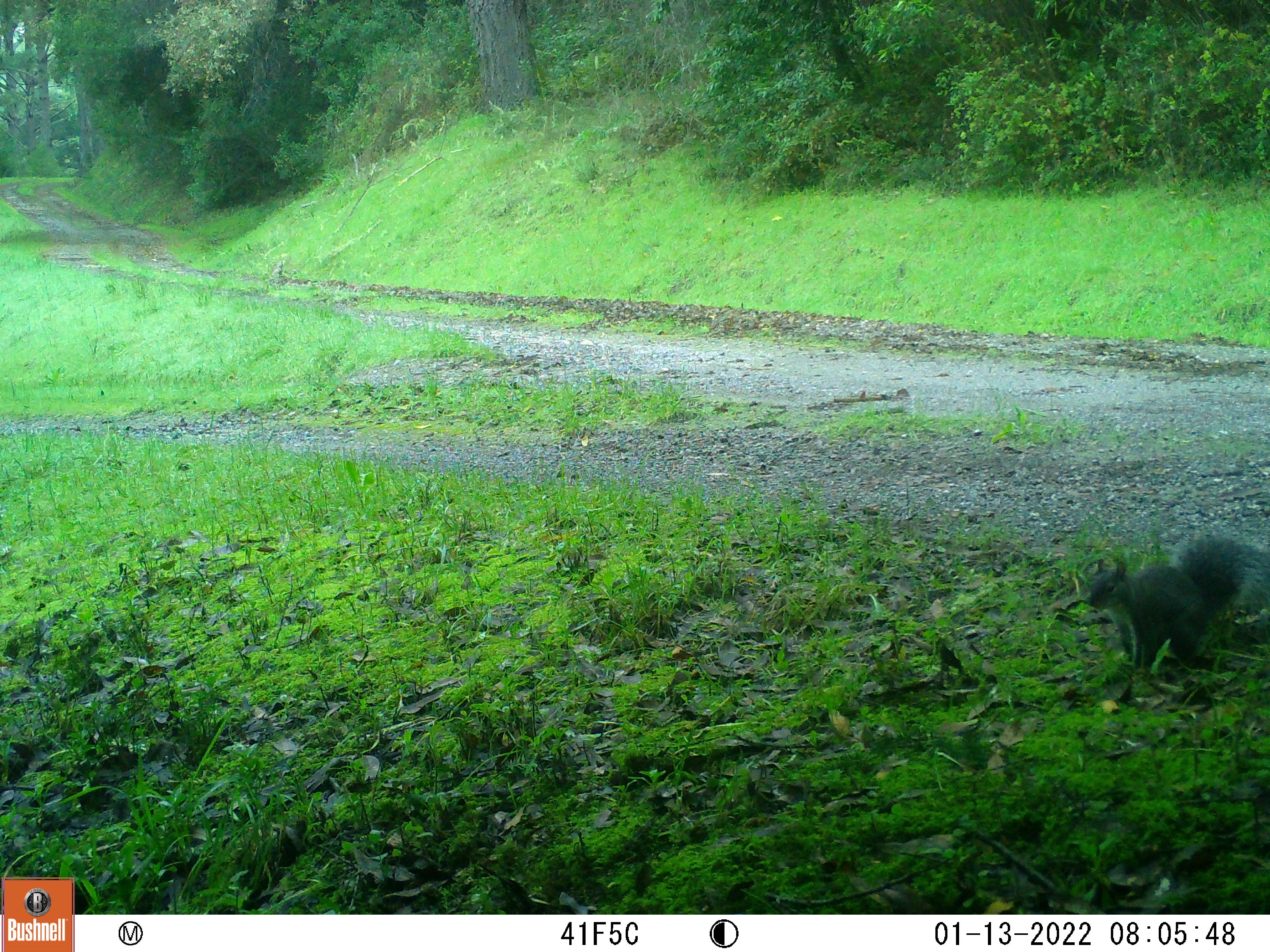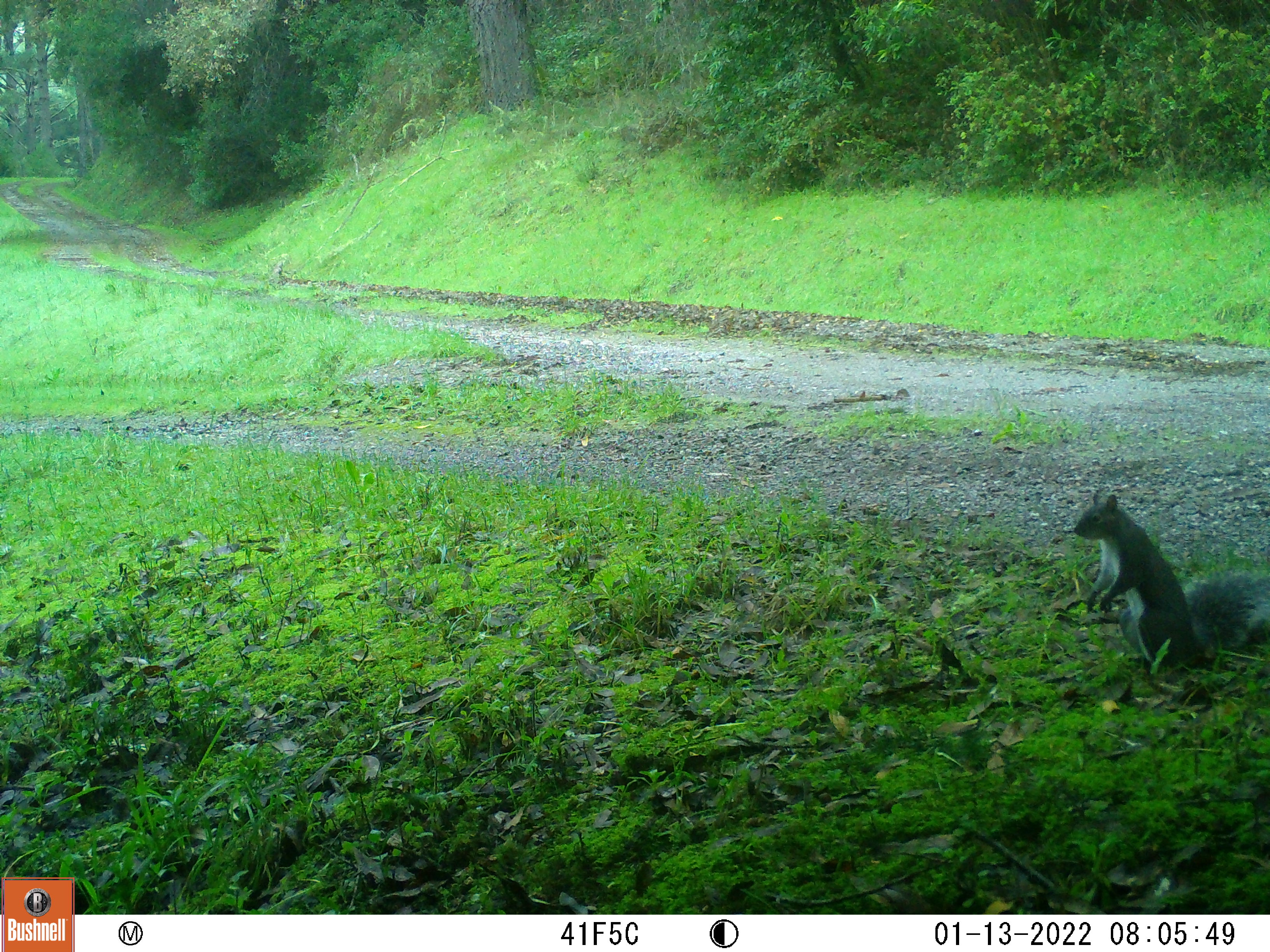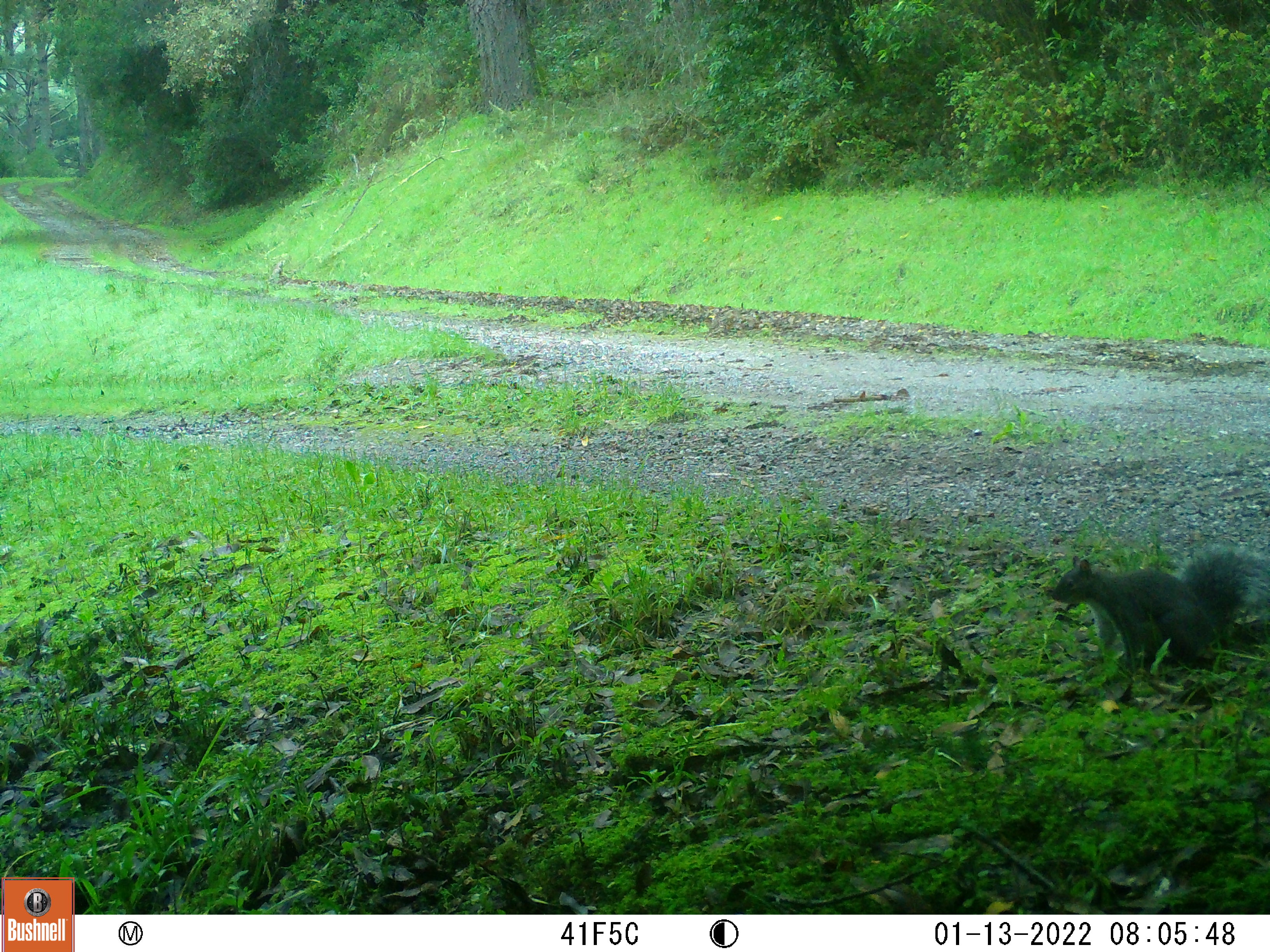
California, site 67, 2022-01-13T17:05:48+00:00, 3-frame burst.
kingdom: Animalia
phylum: Chordata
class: Mammalia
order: Rodentia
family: Sciuridae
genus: Sciurus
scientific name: Sciurus griseus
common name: western gray squirrel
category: western grey squirrel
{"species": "western grey squirrel (western gray squirrel) (Sciurus griseus)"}